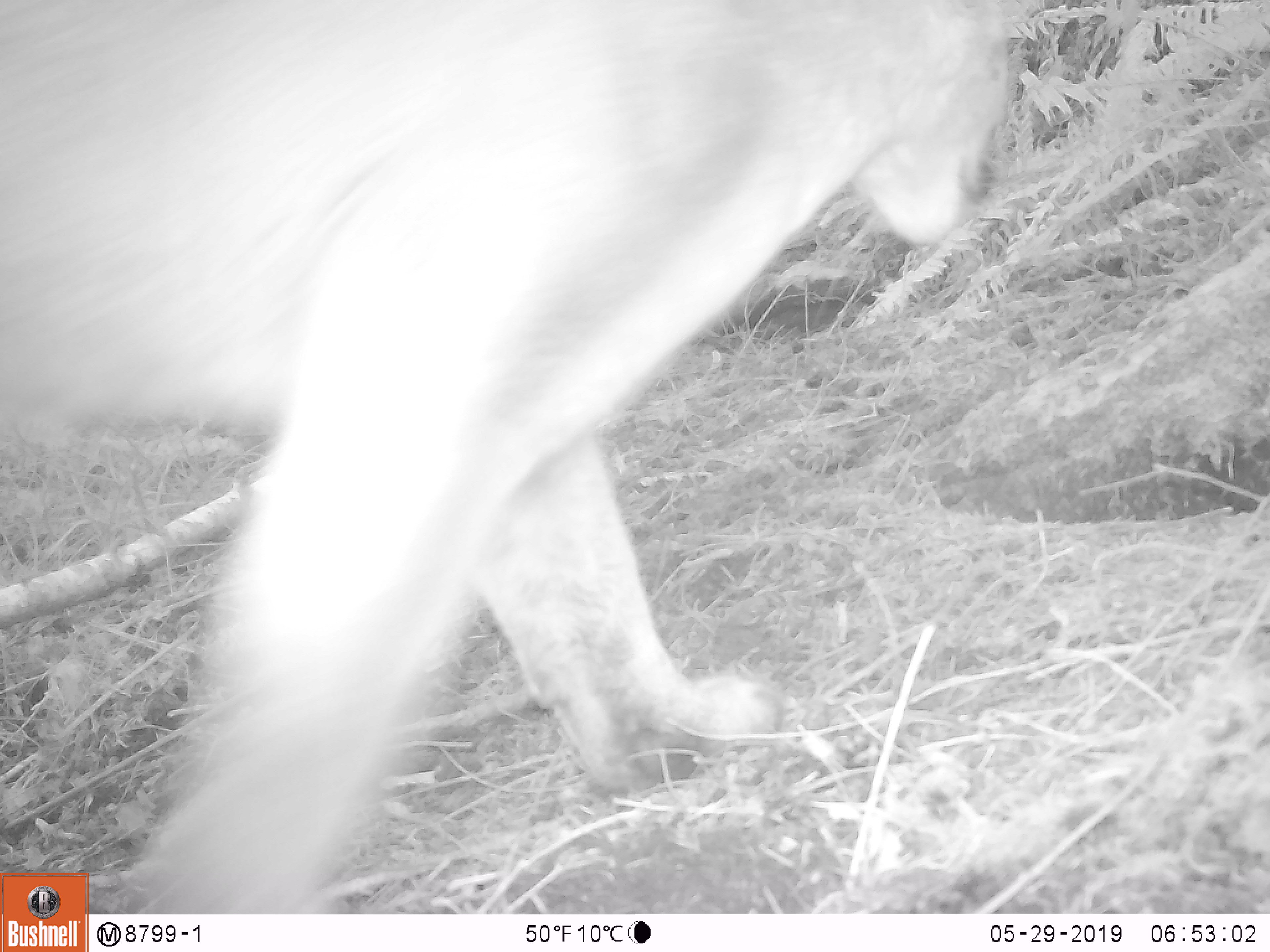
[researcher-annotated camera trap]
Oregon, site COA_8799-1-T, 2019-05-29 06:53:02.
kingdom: Animalia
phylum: Chordata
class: Mammalia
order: Carnivora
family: Felidae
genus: Puma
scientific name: Puma concolor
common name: cougar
Cougar (Puma concolor).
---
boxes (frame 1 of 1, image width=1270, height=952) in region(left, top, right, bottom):
cougar: region(106, 0, 1071, 911)